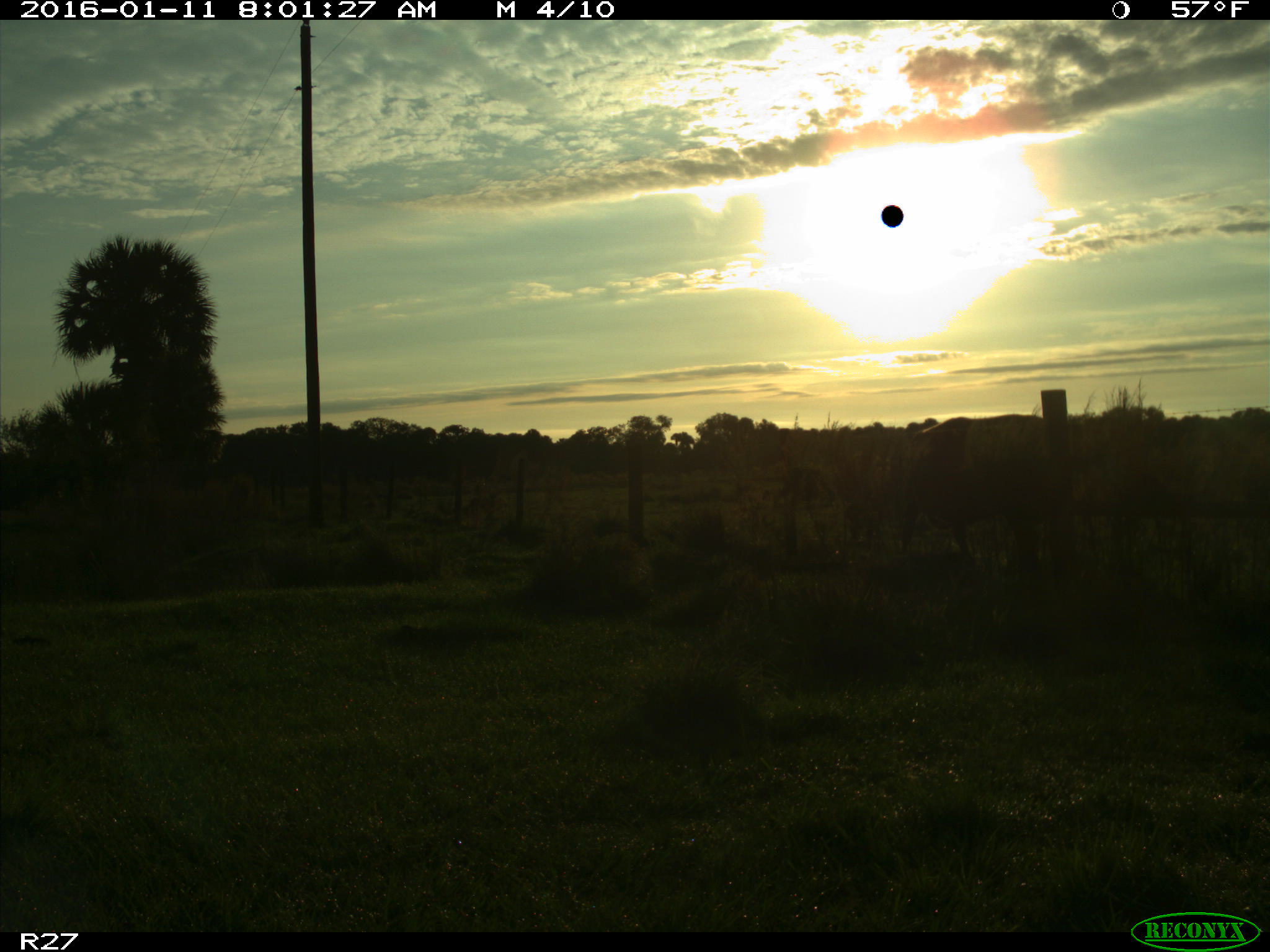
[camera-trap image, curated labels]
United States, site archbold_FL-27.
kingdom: Animalia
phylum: Chordata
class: Mammalia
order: Artiodactyla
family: Bovidae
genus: Bos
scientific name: Bos taurus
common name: domestic cow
Bos taurus (domestic cow).